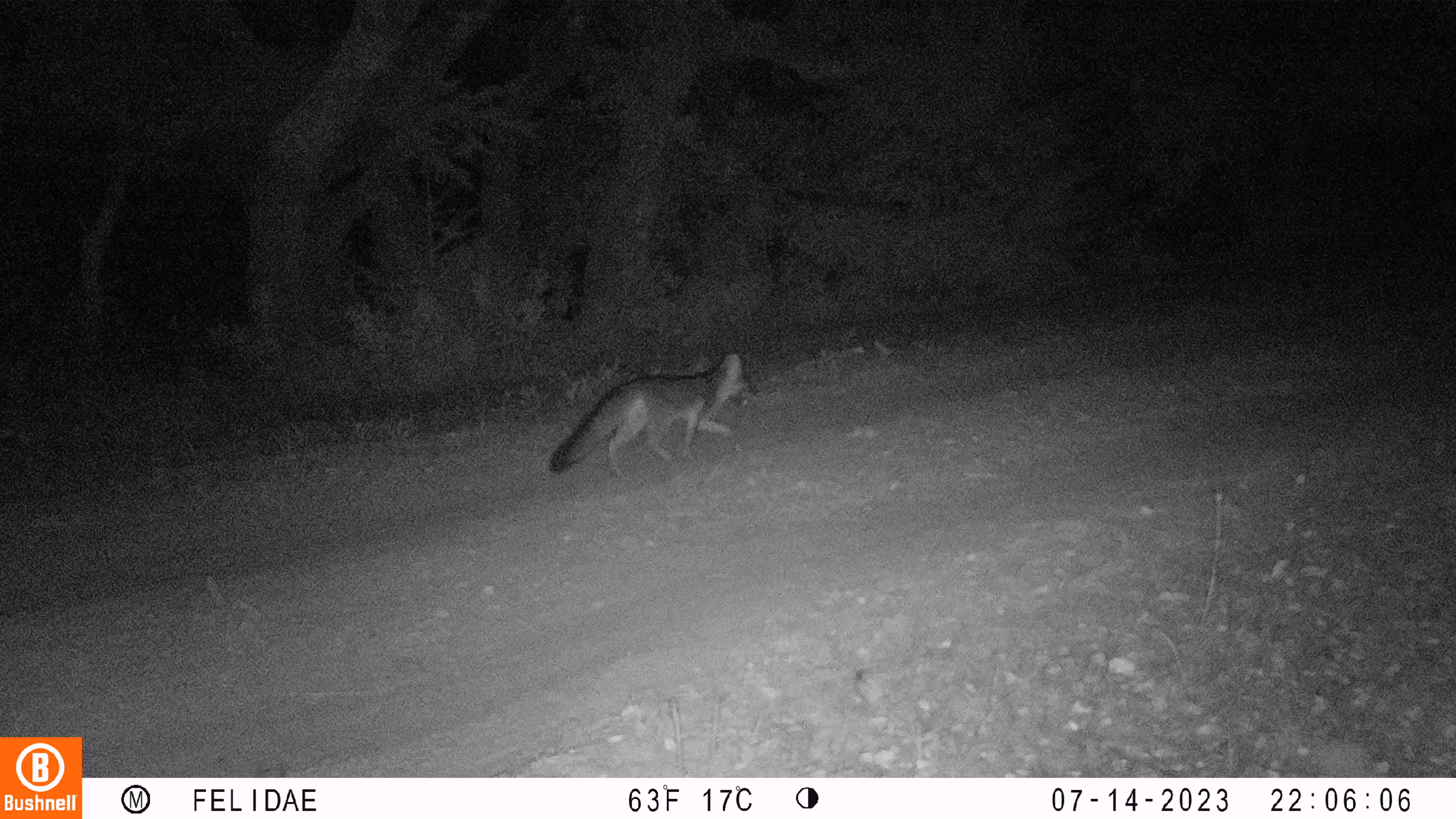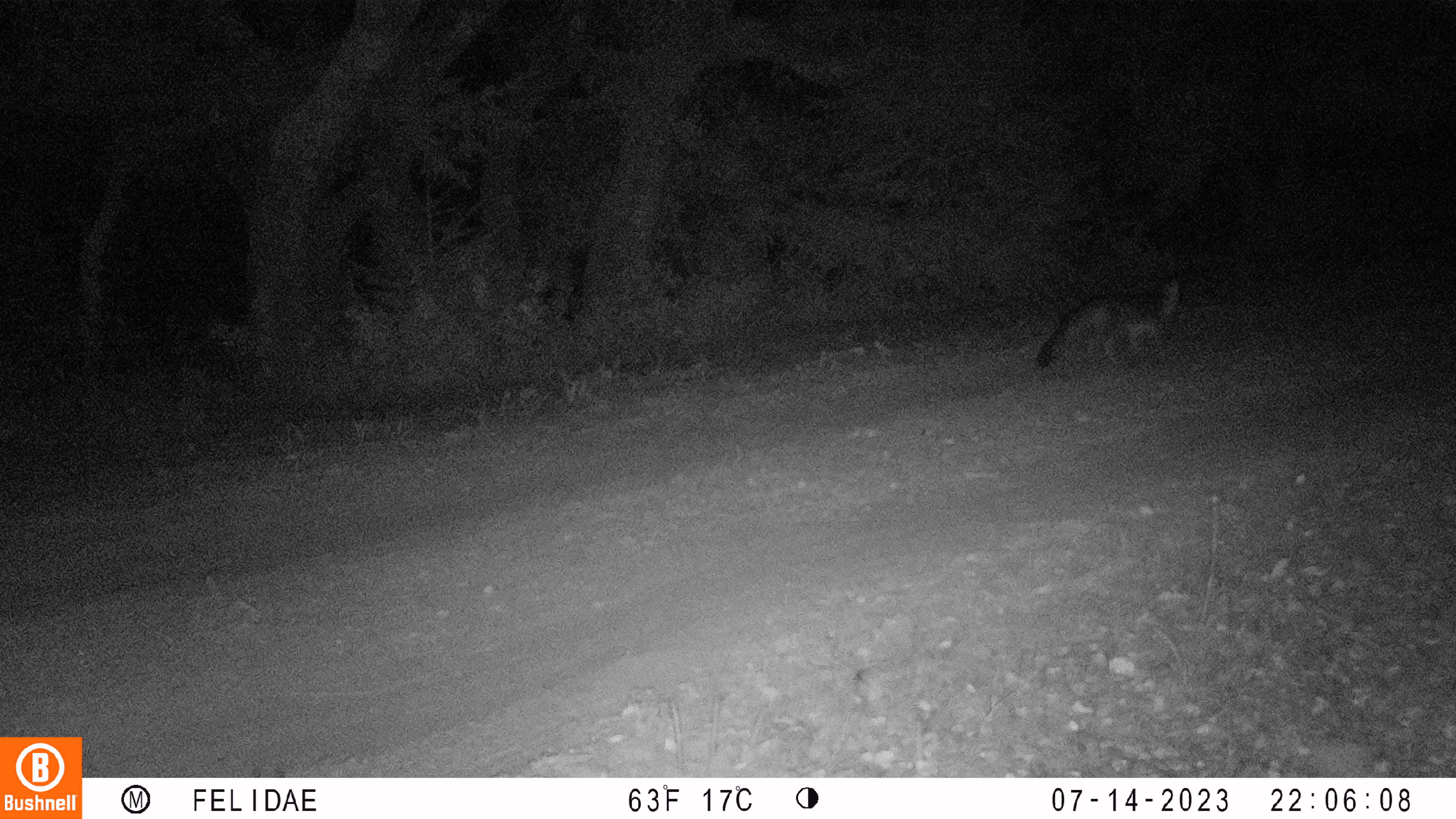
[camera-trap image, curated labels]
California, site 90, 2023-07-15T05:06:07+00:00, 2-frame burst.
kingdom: Animalia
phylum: Chordata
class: Mammalia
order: Carnivora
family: Canidae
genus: Urocyon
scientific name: Urocyon cinereoargenteus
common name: gray fox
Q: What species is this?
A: Gray fox (Urocyon cinereoargenteus).